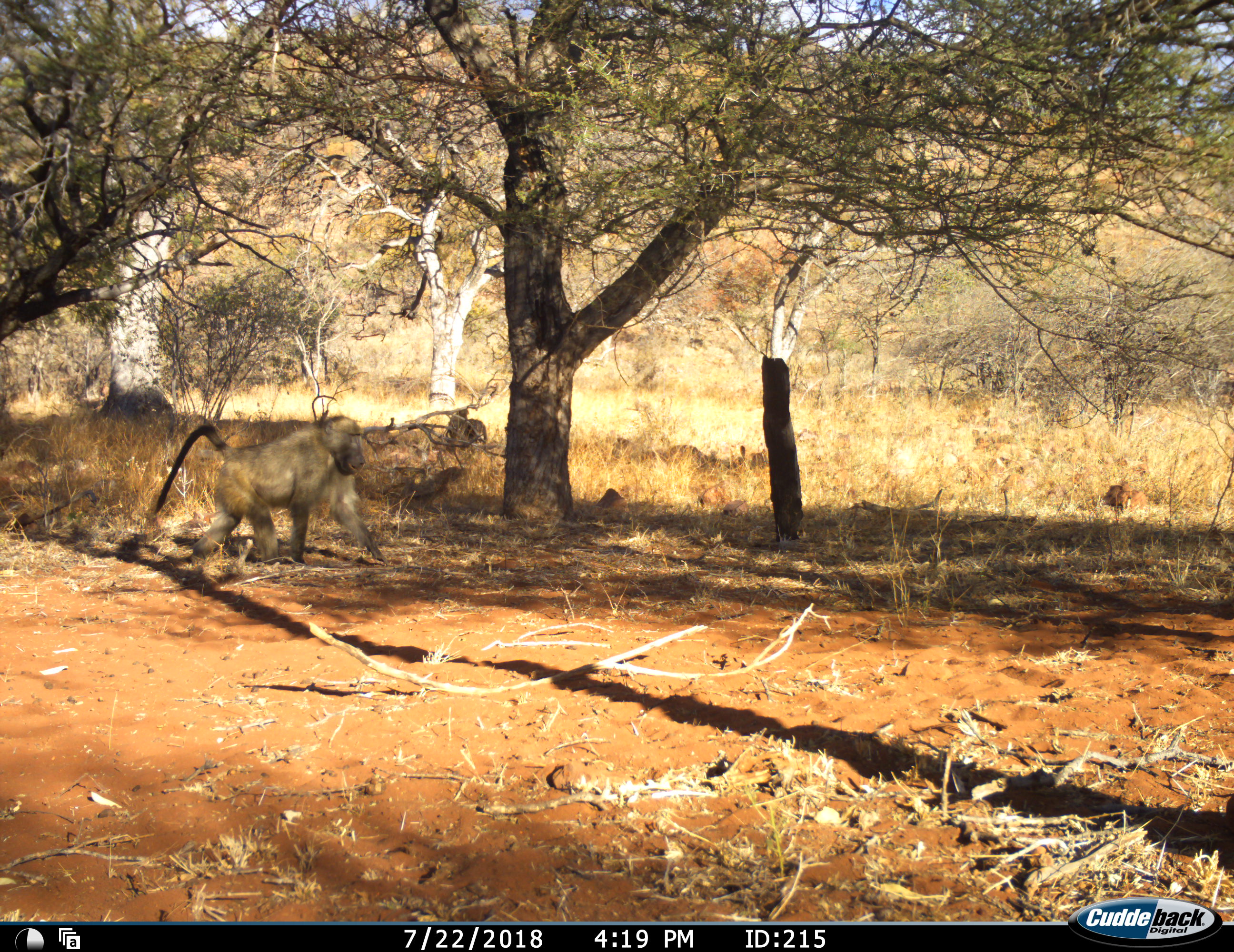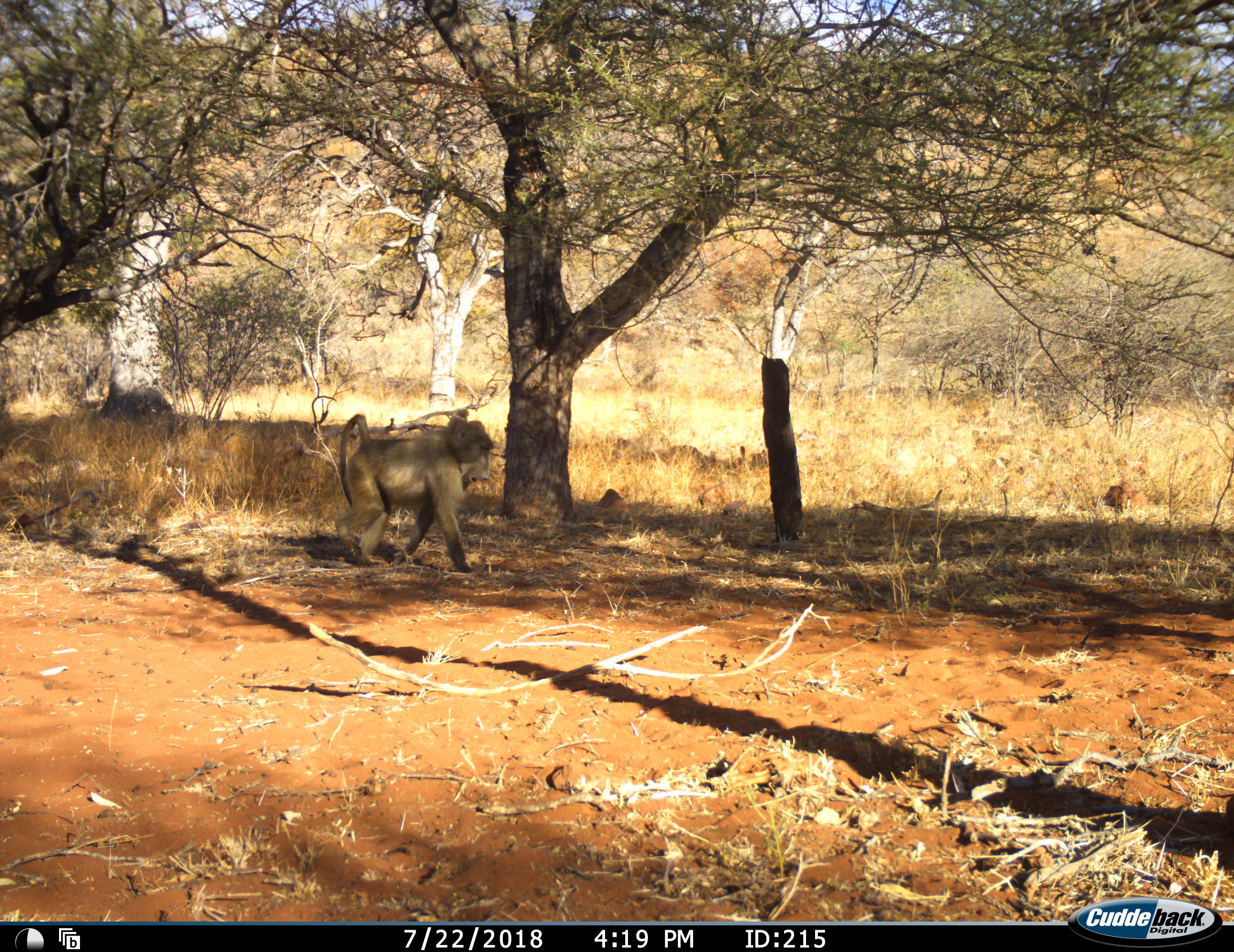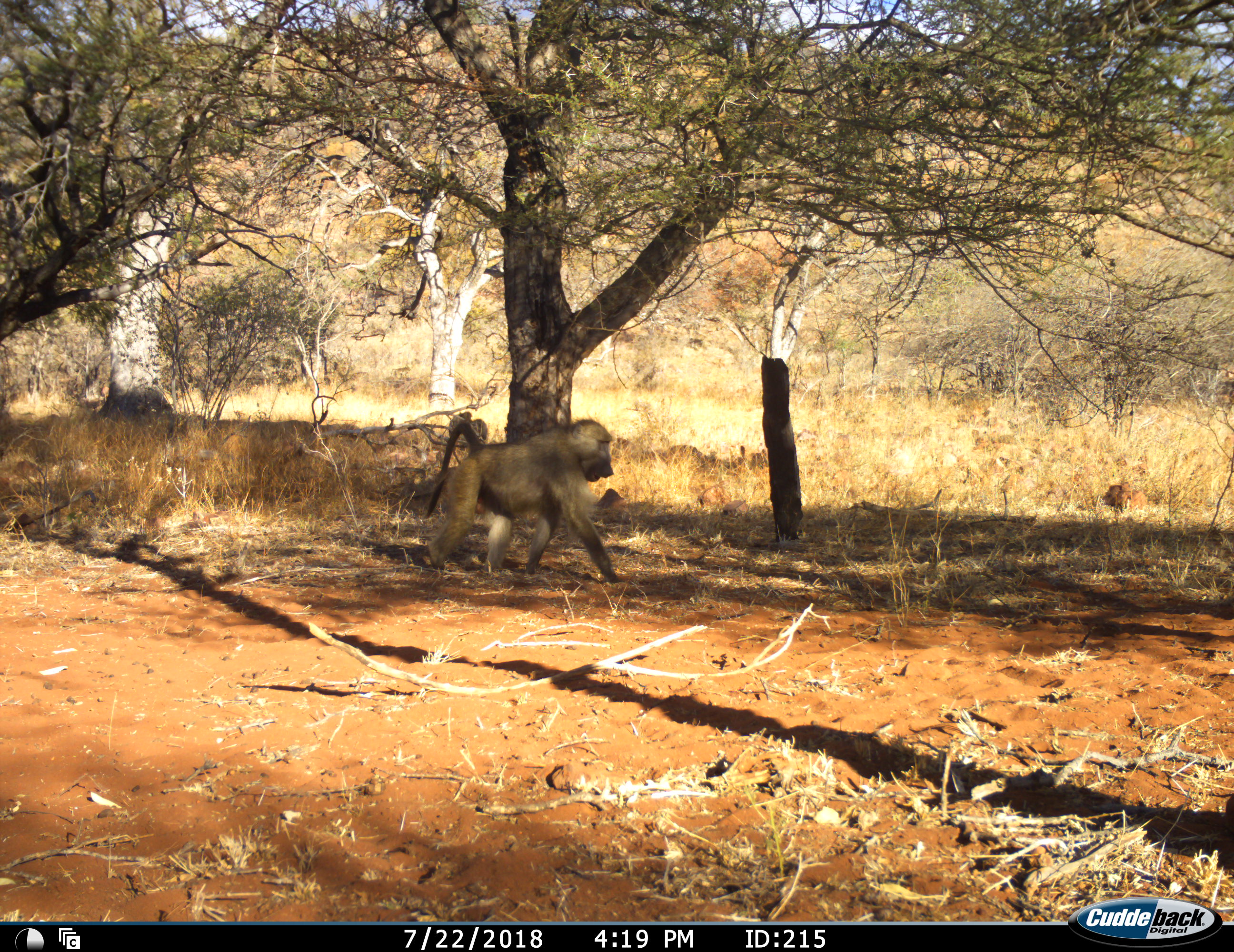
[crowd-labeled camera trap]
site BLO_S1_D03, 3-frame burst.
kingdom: Animalia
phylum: Chordata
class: Mammalia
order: Primates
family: Cercopithecidae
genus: Papio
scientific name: Papio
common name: baboon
Baboon (Papio), count 1. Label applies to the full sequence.